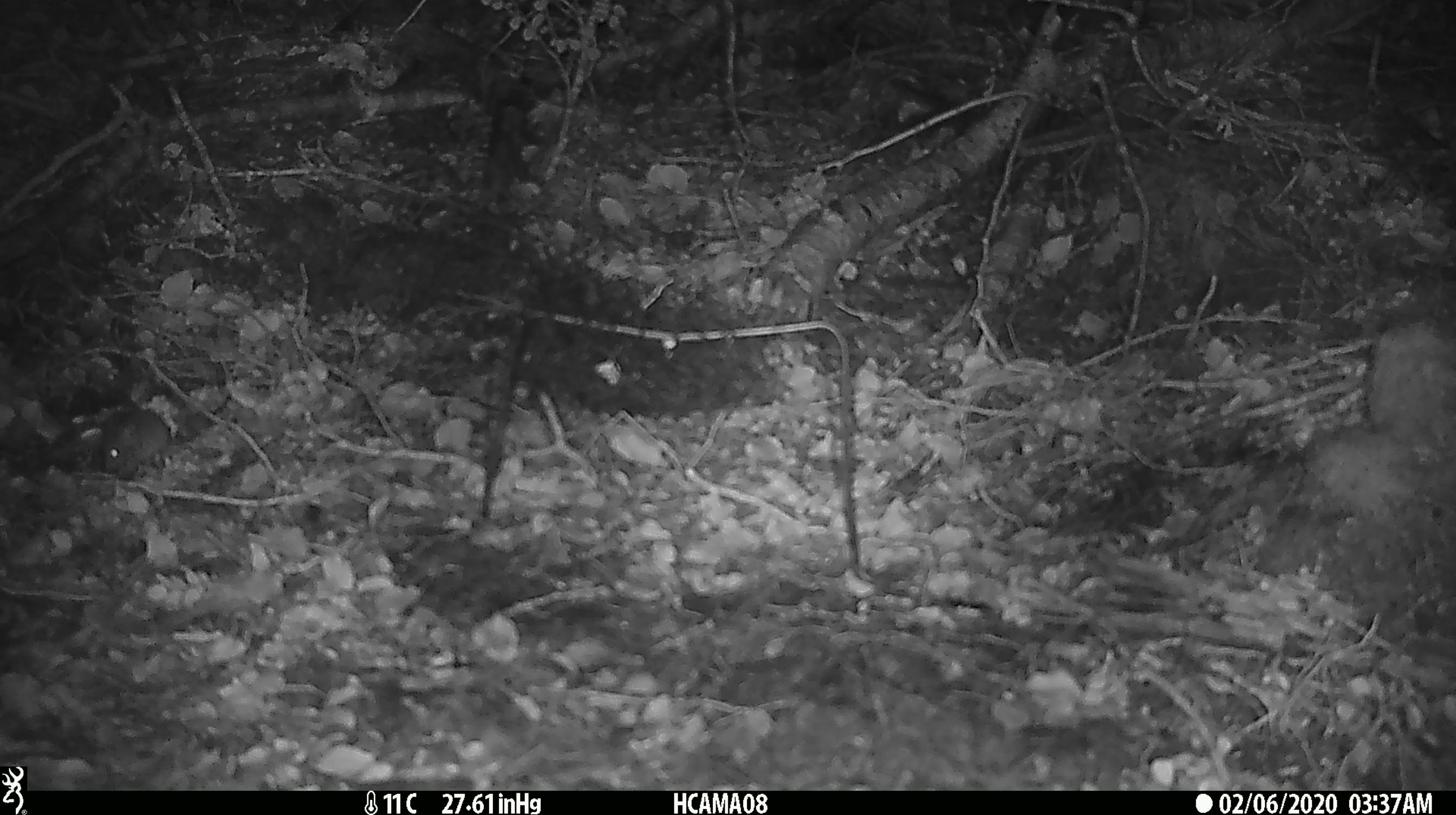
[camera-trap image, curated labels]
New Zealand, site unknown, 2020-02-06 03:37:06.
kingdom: Animalia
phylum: Chordata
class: Mammalia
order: Rodentia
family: Muridae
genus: Mus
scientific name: Mus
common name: mouse